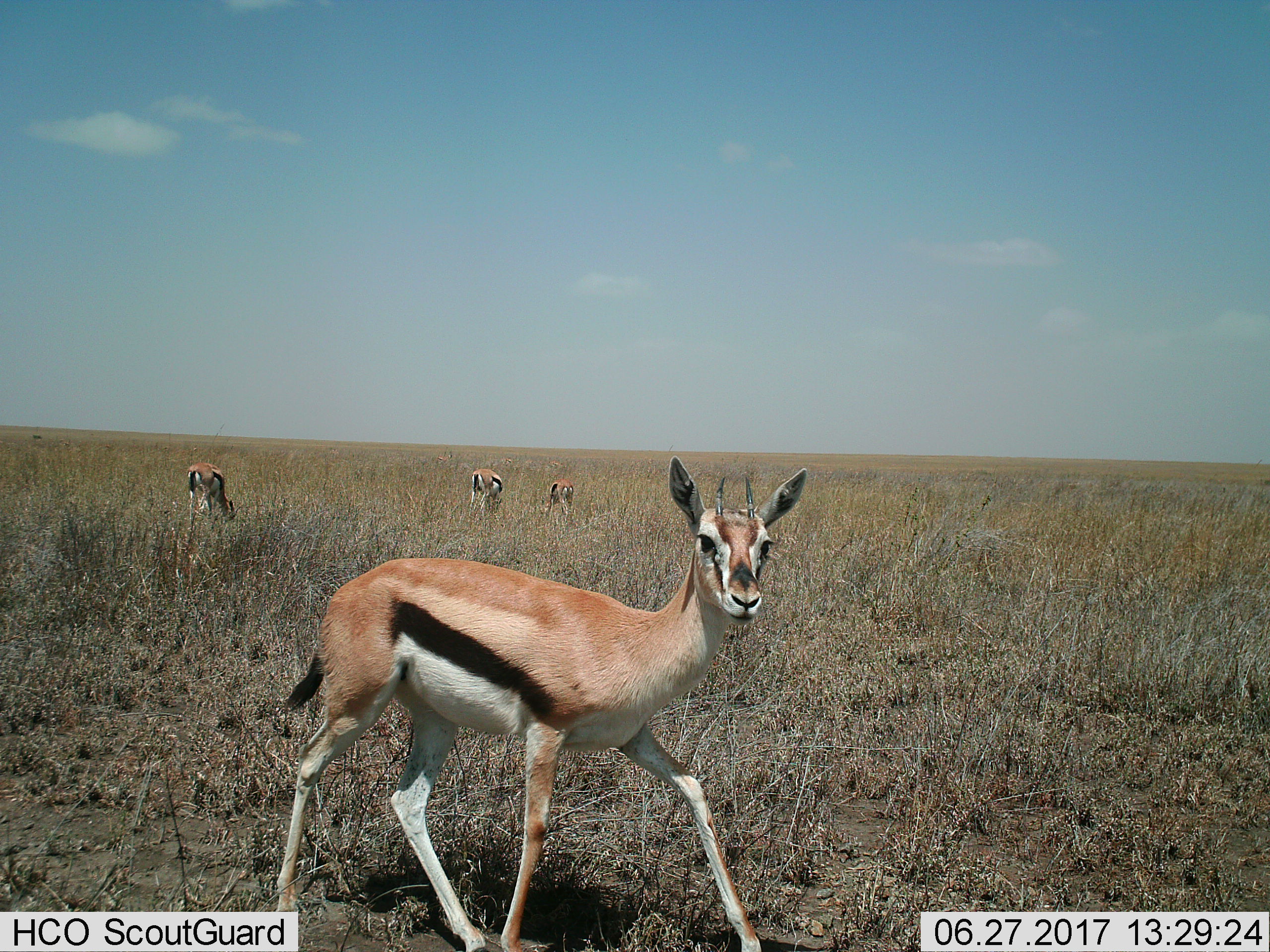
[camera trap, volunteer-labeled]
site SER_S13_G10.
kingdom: Animalia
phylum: Chordata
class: Mammalia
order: Artiodactyla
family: Bovidae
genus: Eudorcas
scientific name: Eudorcas thomsonii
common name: thomson's gazelle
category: gazellethomsons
Gazellethomsons (thomson's gazelle) (Eudorcas thomsonii), count 4. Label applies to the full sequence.